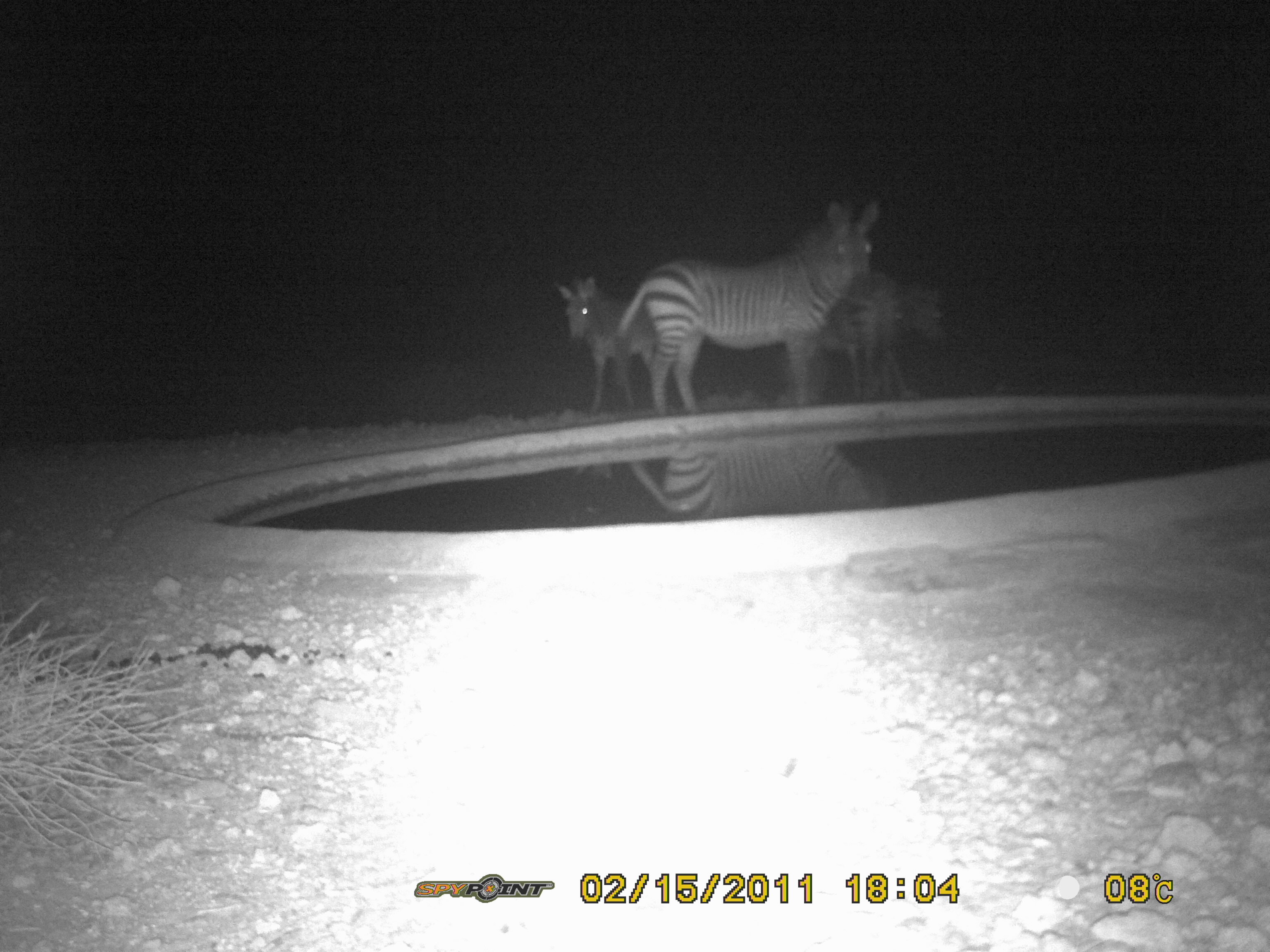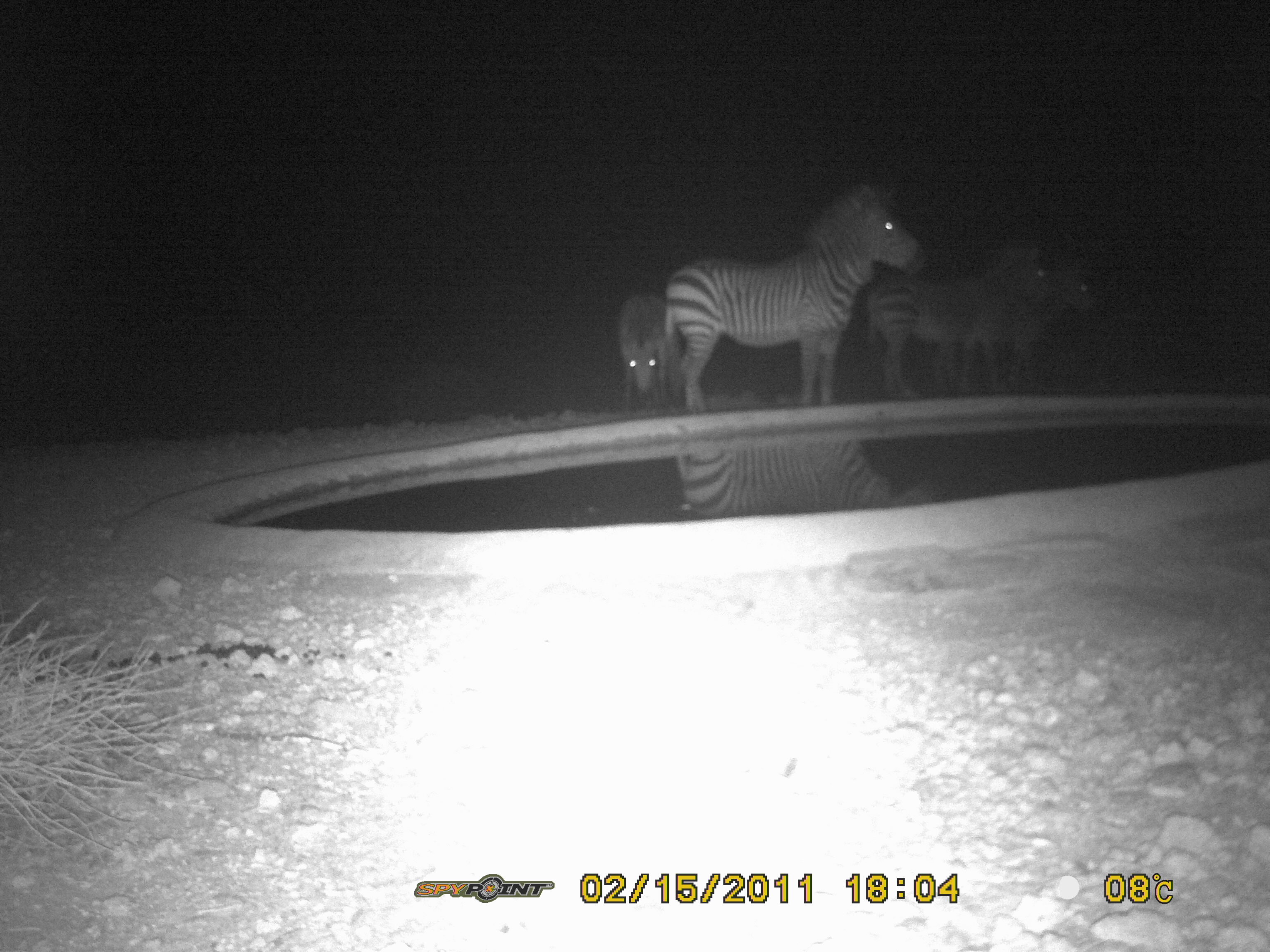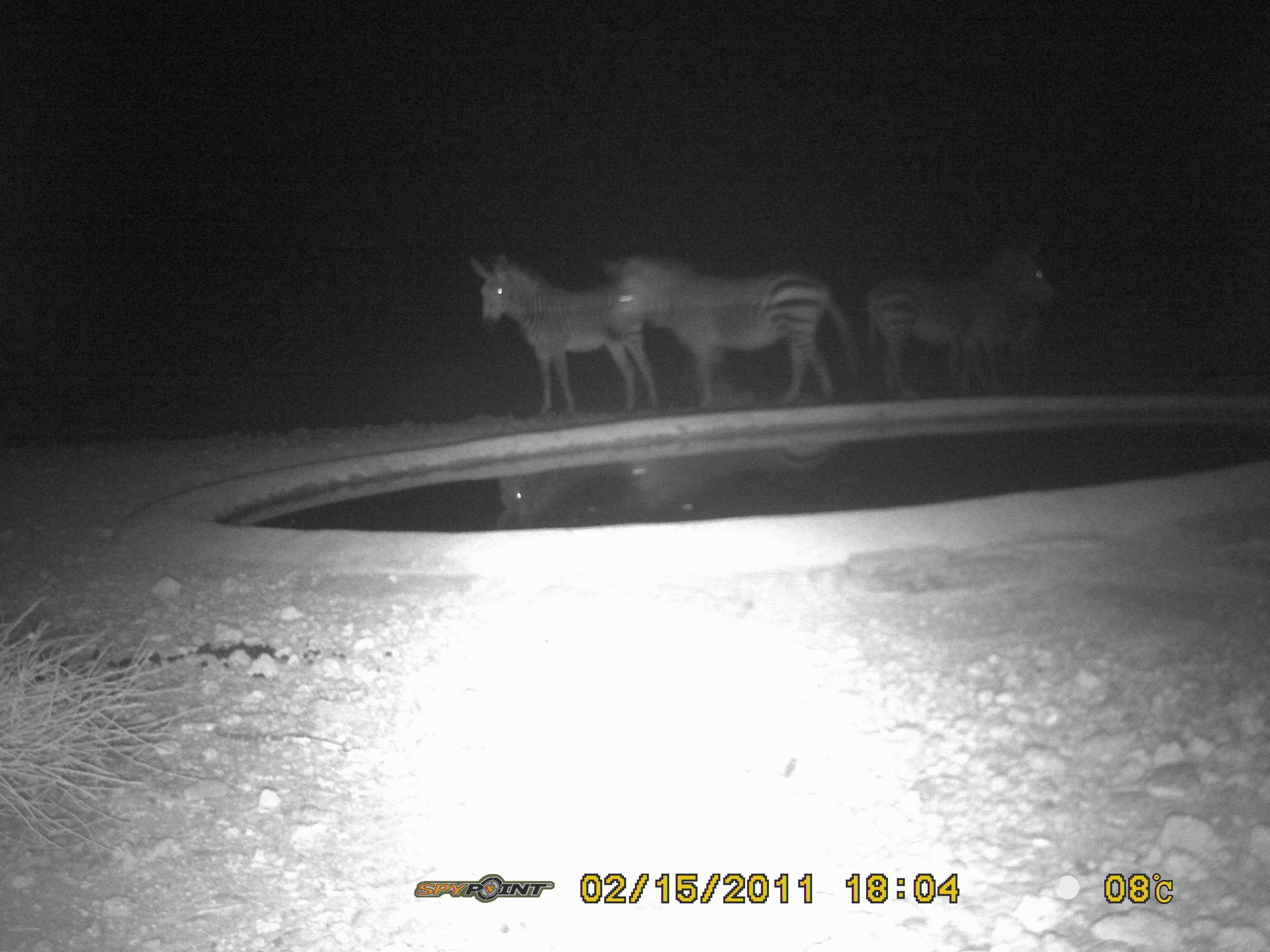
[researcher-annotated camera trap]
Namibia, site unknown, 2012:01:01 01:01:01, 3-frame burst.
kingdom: Animalia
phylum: Chordata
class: Mammalia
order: Perissodactyla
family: Equidae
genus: Equus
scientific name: Equus zebra hartmannae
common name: hartmann's mountain zebra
Equus zebra hartmannae (hartmann's mountain zebra).